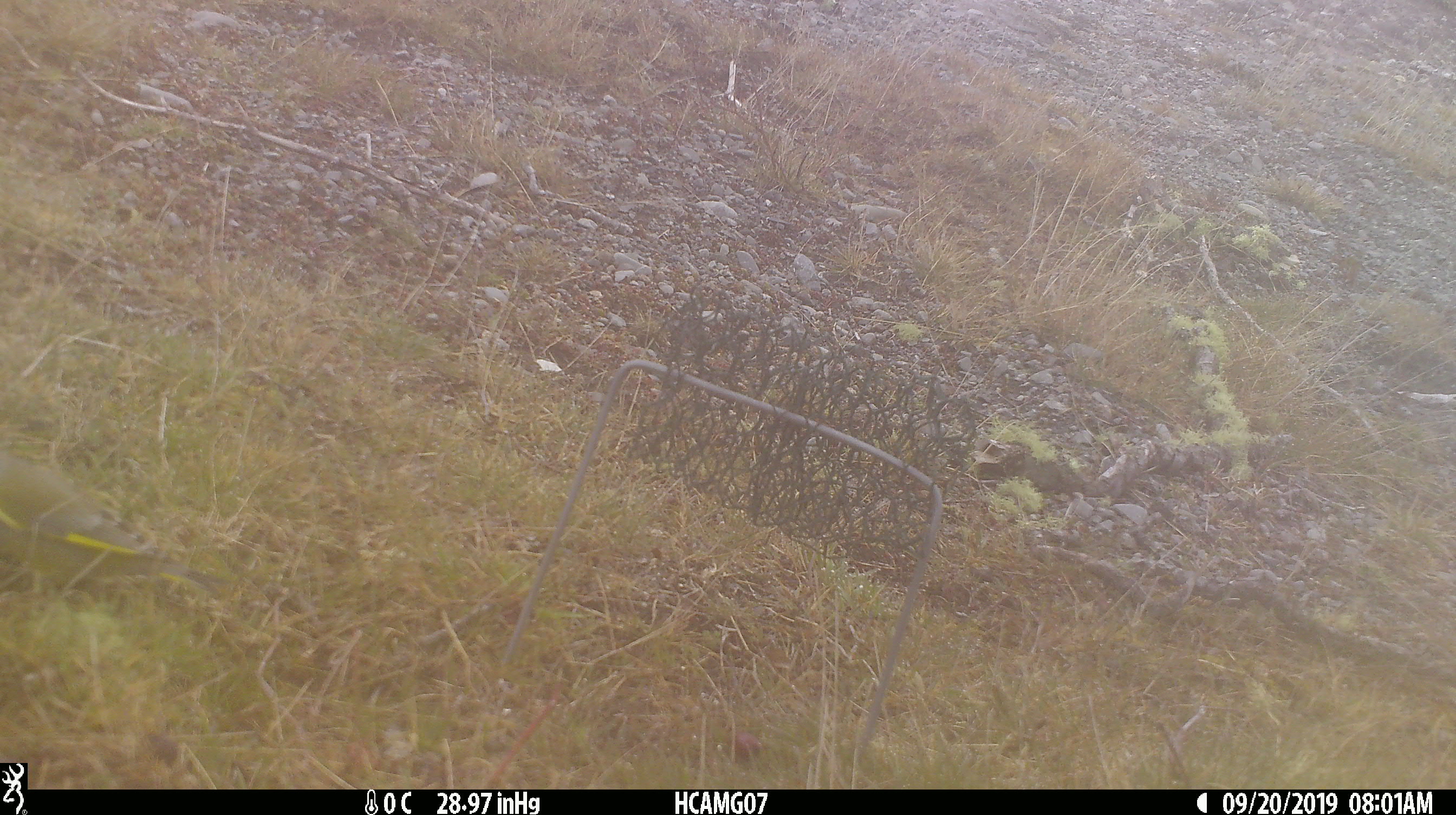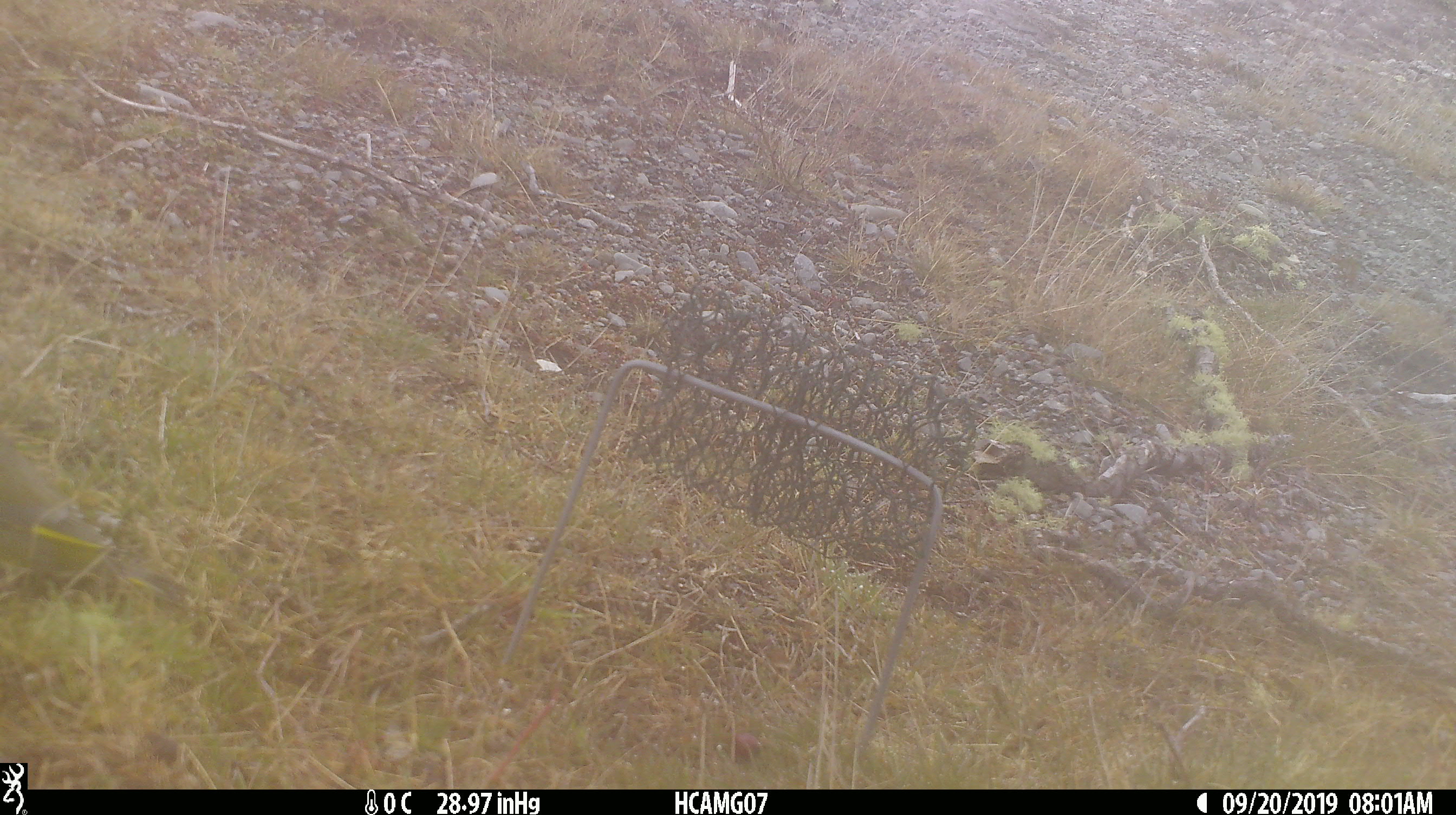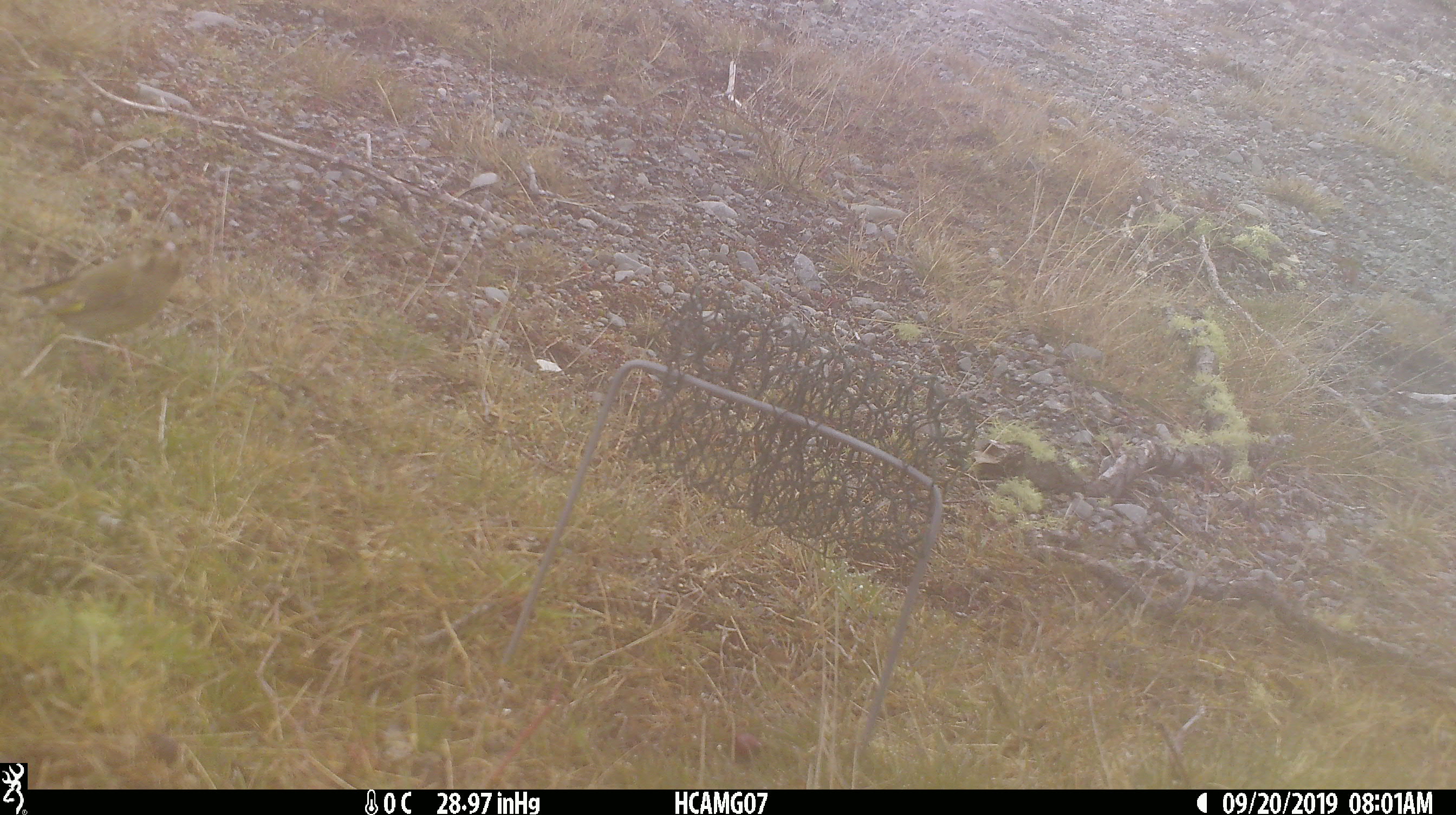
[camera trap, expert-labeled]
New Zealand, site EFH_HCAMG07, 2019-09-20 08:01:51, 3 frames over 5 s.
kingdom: Animalia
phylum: Chordata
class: Aves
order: Passeriformes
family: Fringillidae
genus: Chloris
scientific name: Chloris chloris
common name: greenfinch